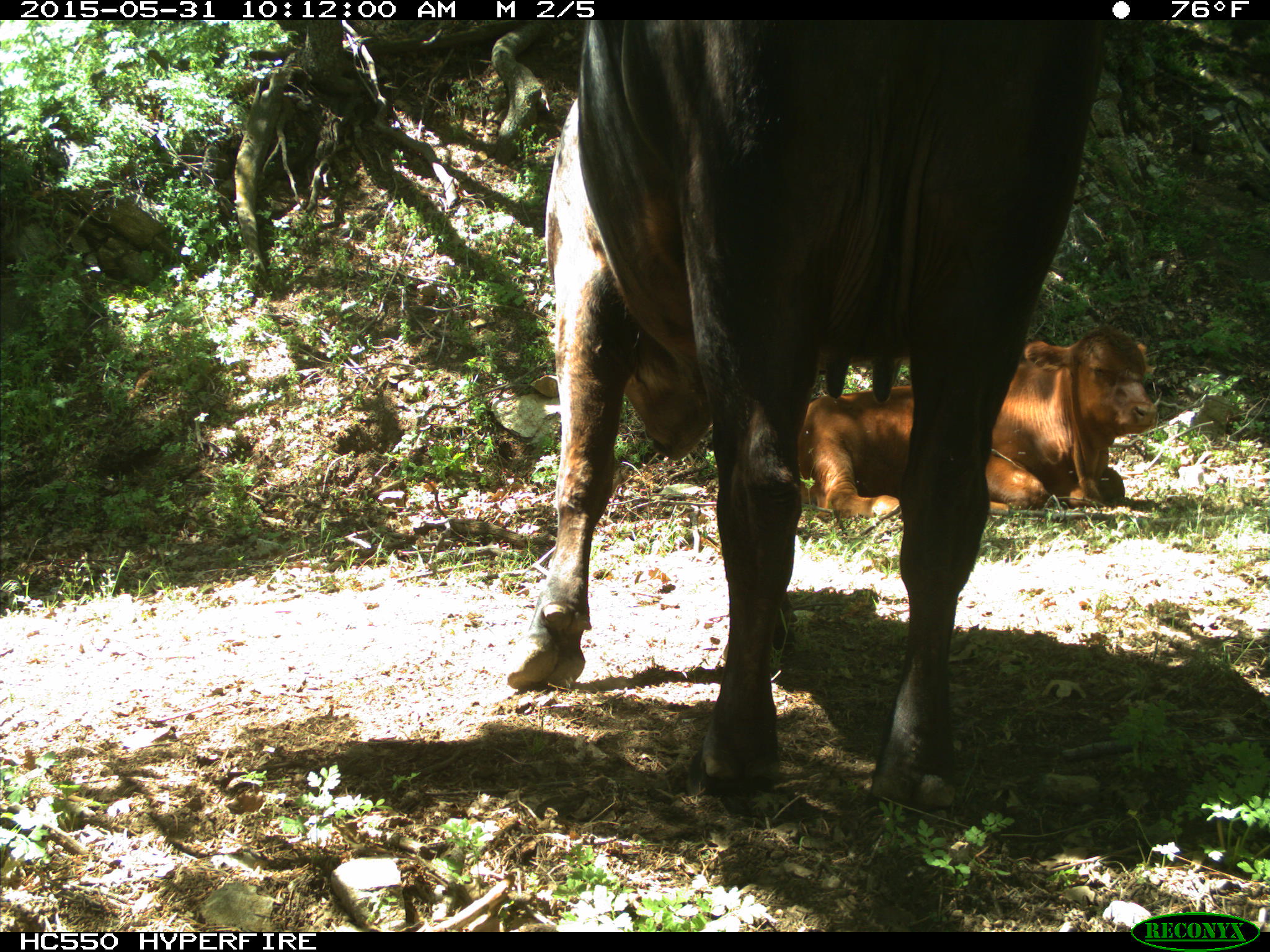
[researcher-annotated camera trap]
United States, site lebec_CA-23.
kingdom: Animalia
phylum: Chordata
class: Mammalia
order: Artiodactyla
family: Bovidae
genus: Bos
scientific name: Bos taurus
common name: domestic cow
Bos taurus (domestic cow).